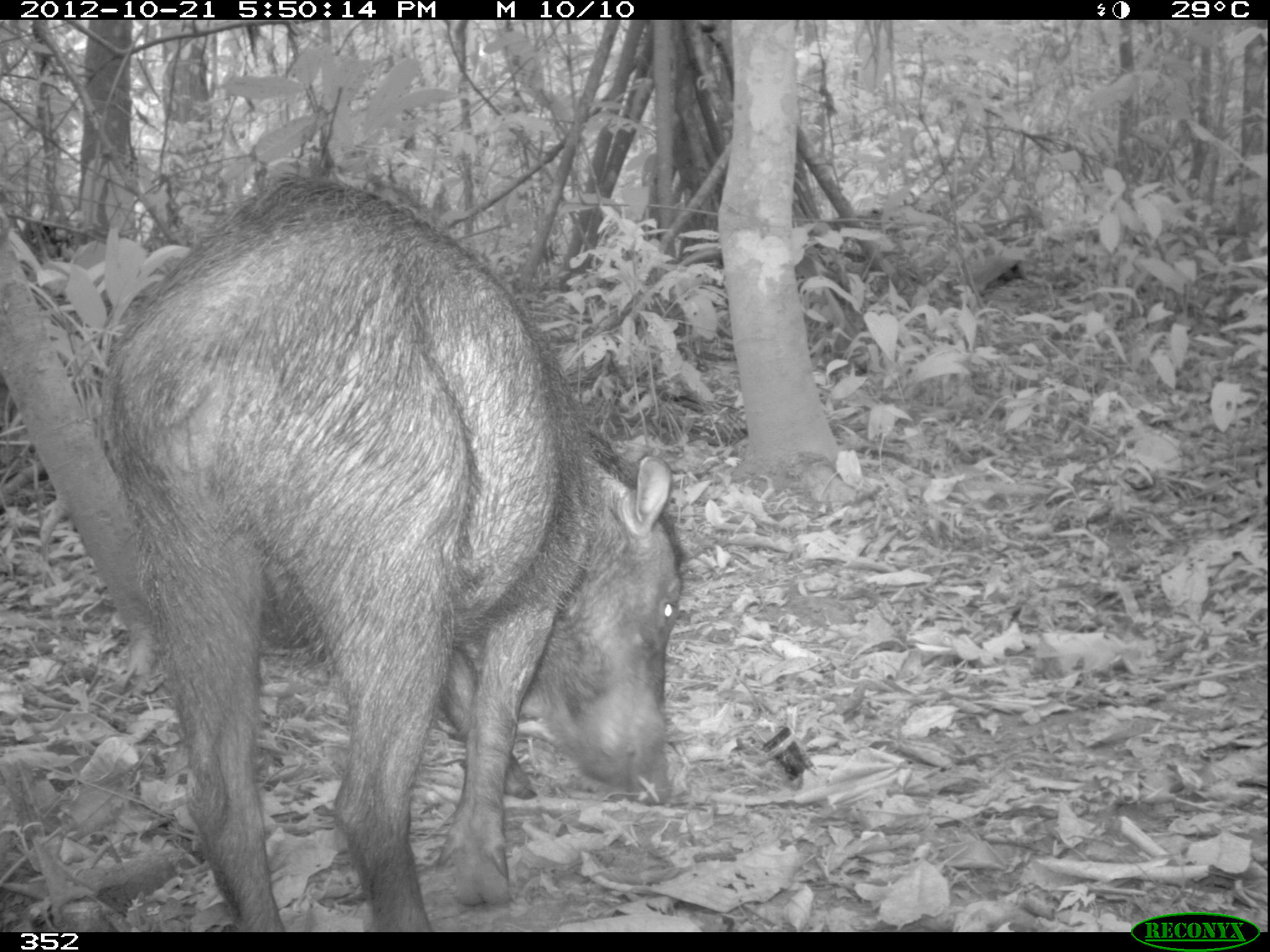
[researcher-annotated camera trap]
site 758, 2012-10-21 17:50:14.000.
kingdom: Animalia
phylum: Chordata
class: Mammalia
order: Artiodactyla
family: Tayassuidae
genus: Tayassu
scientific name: Tayassu pecari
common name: white-lipped peccary